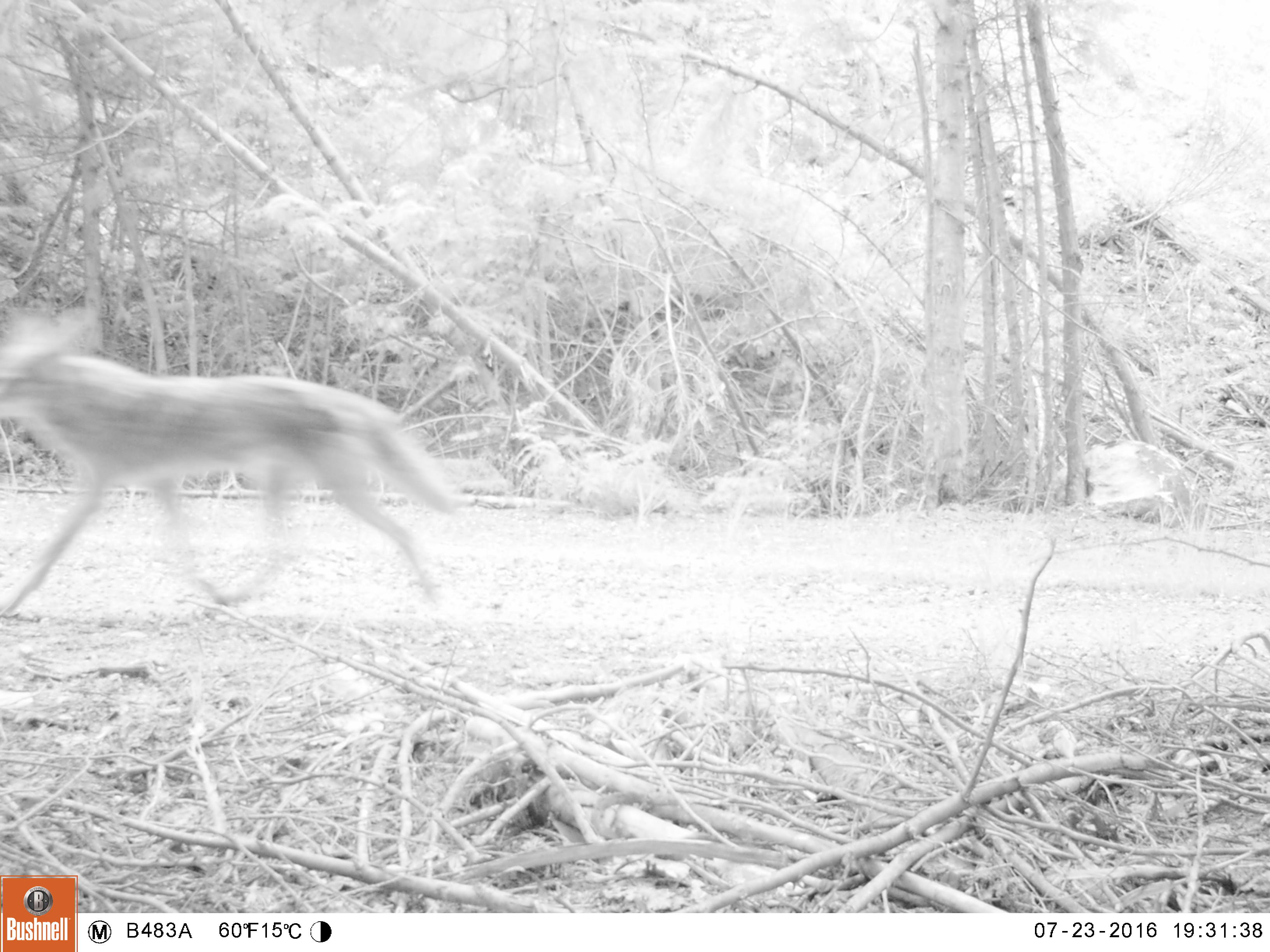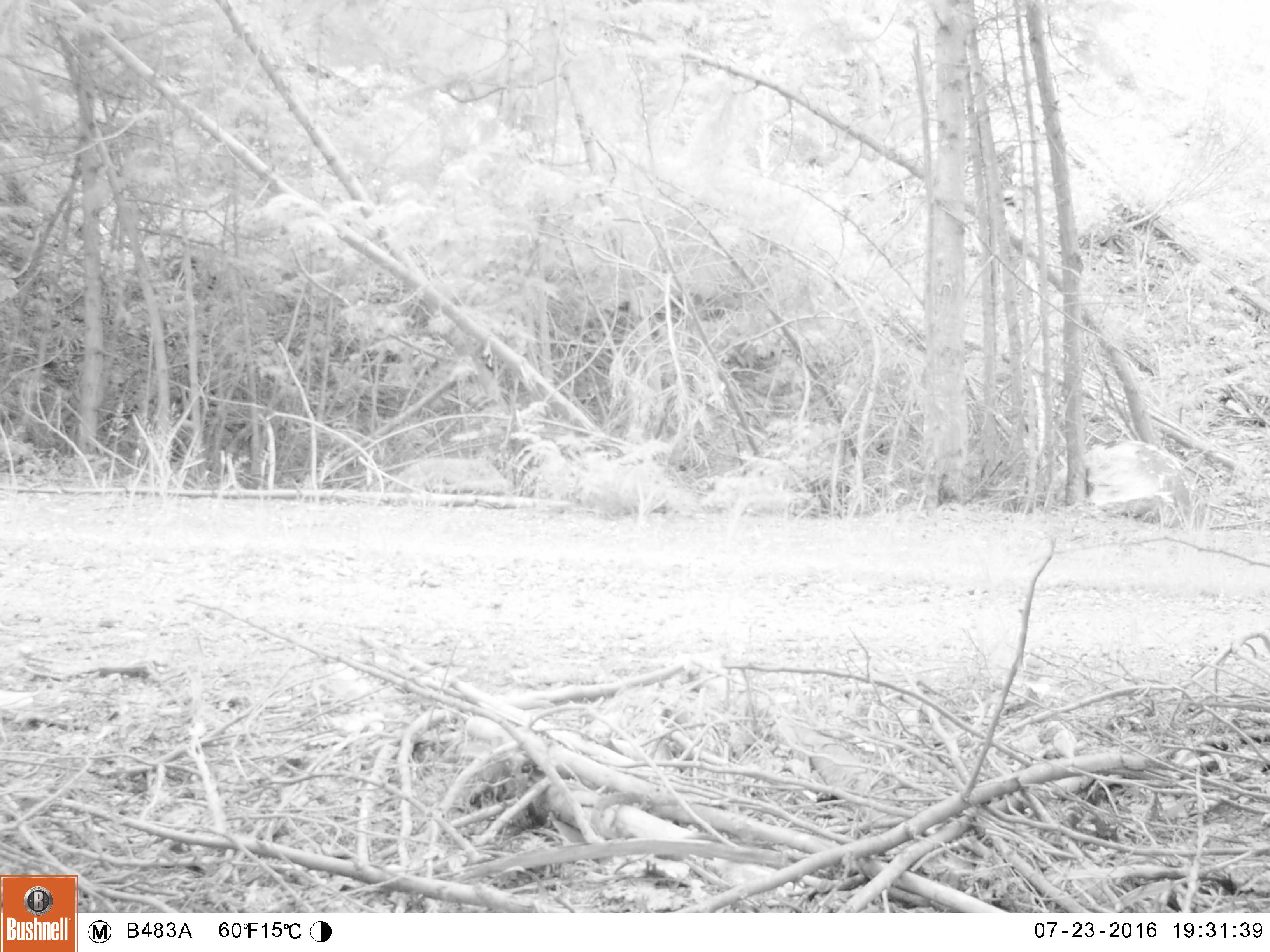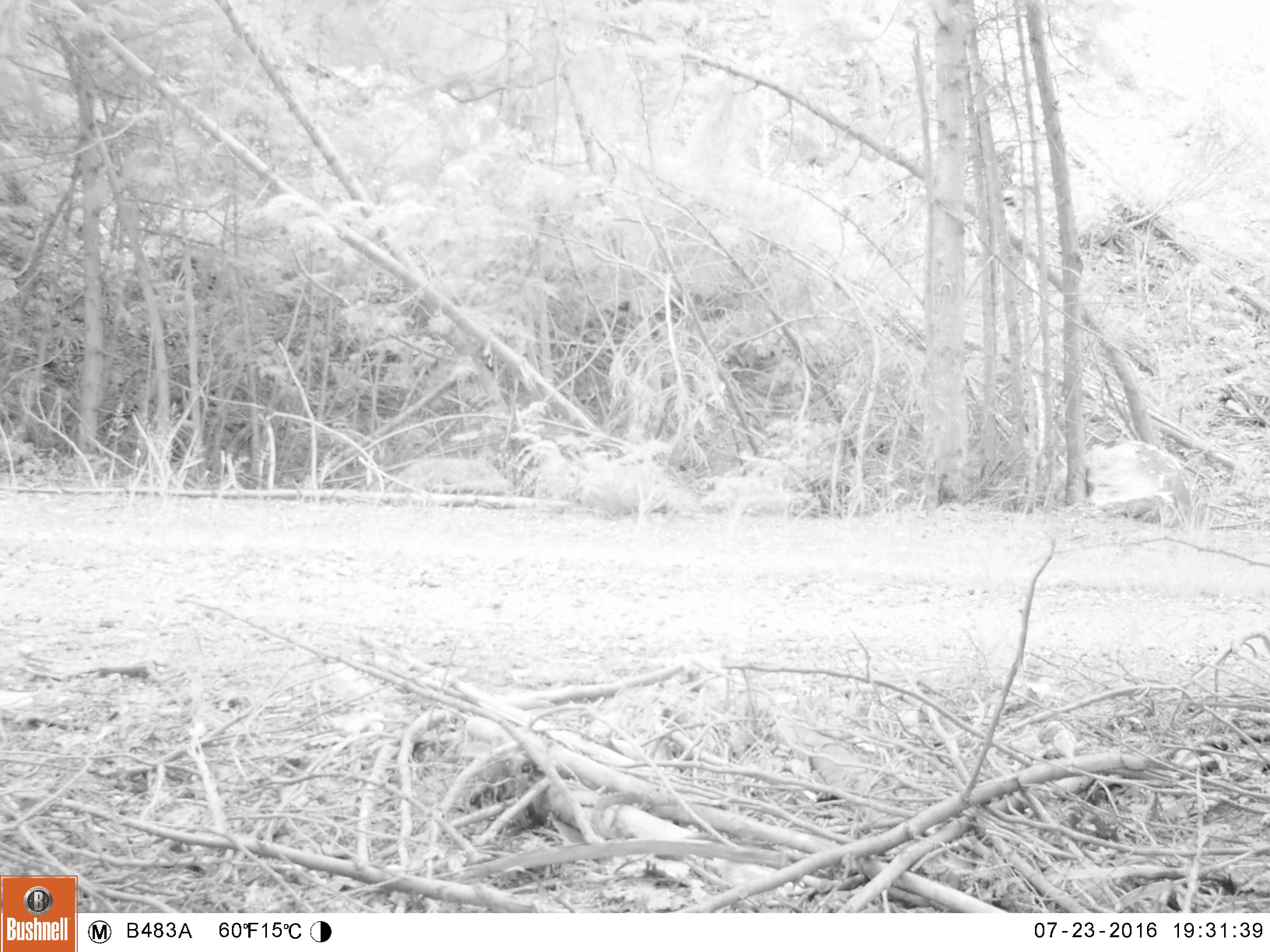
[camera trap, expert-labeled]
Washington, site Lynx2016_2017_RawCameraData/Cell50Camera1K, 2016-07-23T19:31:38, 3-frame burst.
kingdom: Animalia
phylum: Chordata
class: Mammalia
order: Carnivora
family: Canidae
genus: Canis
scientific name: Canis latrans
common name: coyote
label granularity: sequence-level